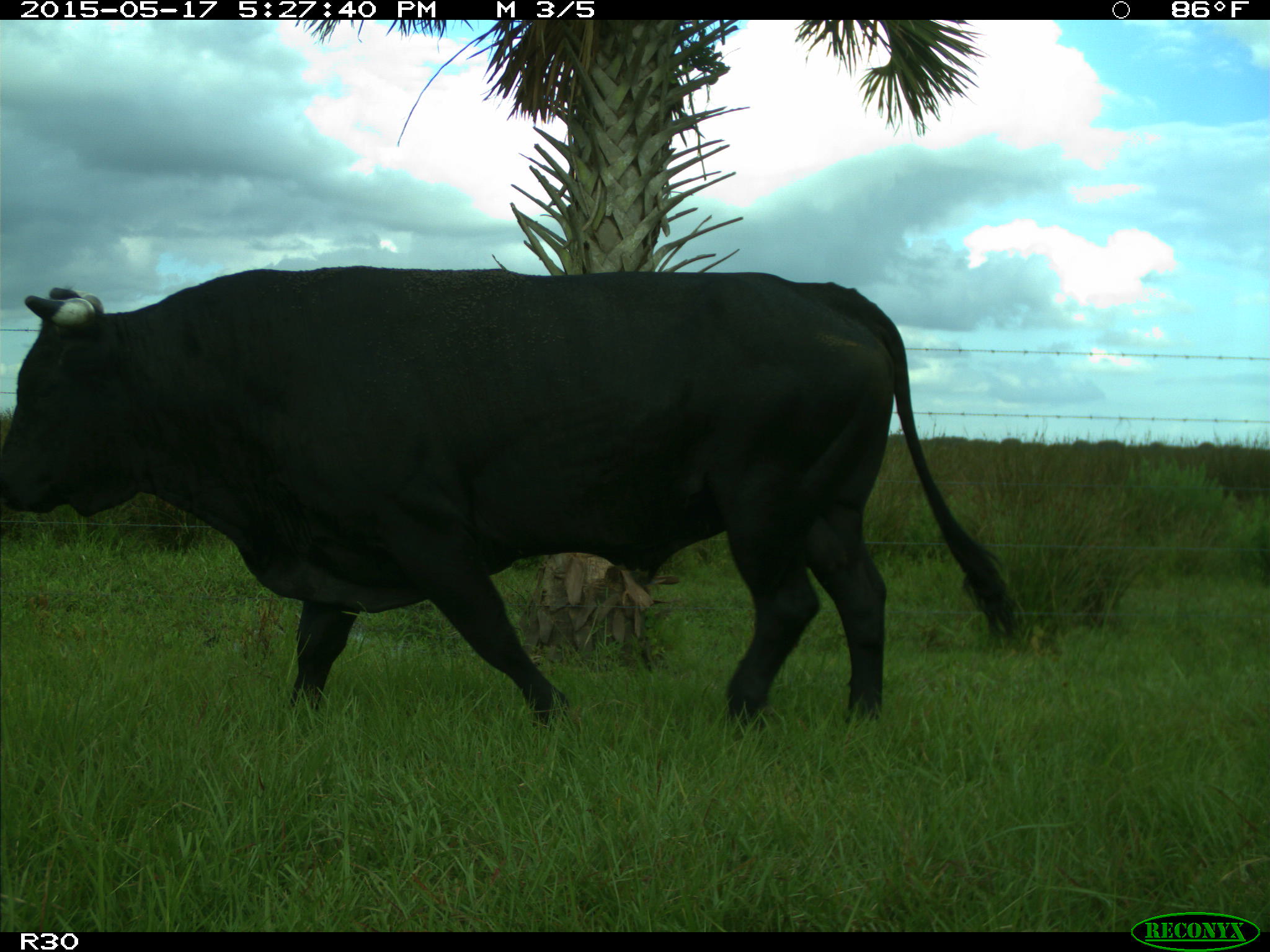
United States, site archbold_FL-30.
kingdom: Animalia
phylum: Chordata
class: Mammalia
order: Artiodactyla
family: Bovidae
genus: Bos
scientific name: Bos taurus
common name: domestic cow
Bos taurus (domestic cow).